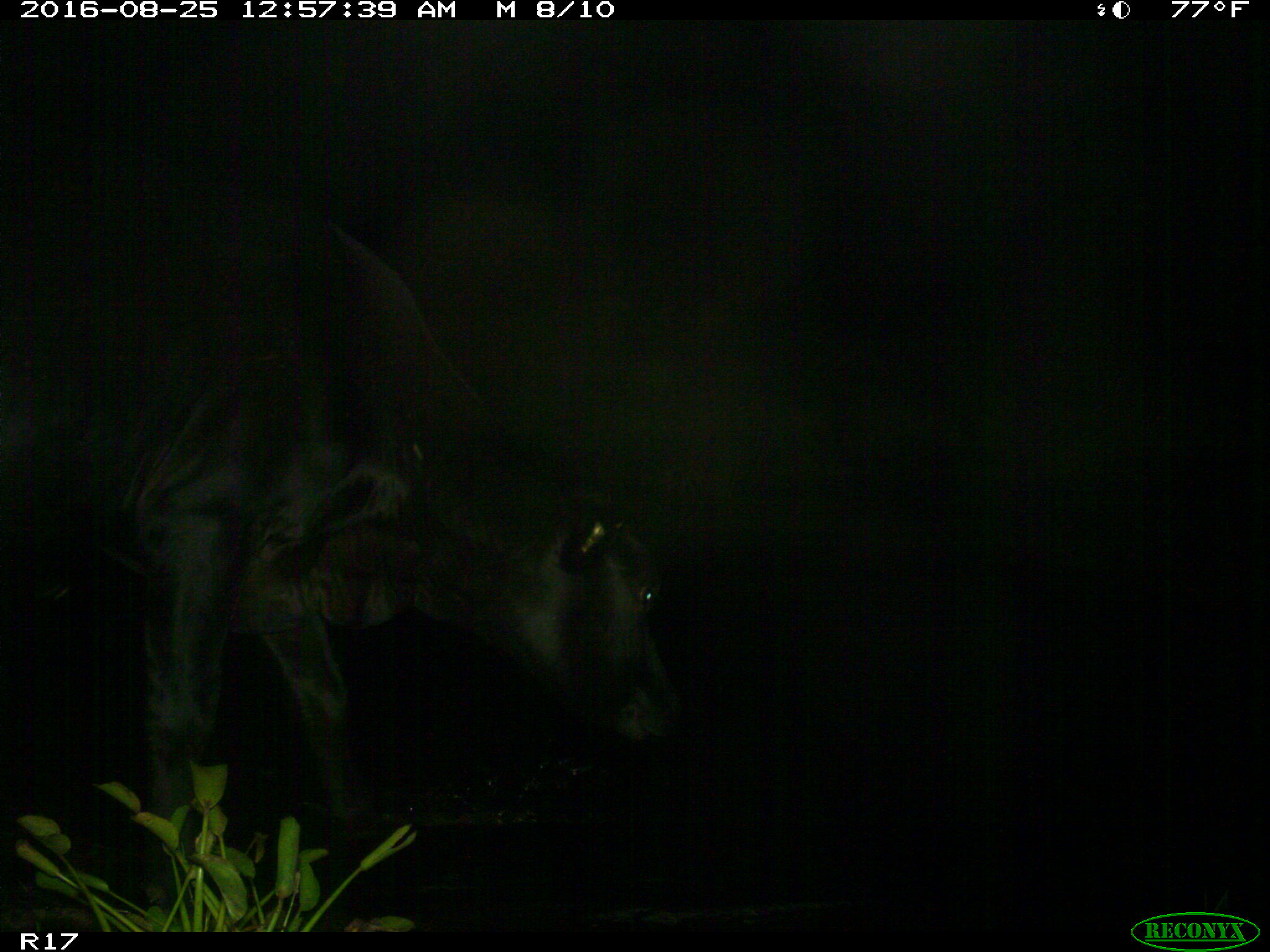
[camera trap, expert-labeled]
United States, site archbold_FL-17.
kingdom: Animalia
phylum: Chordata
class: Mammalia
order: Artiodactyla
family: Bovidae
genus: Bos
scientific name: Bos taurus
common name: domestic cow